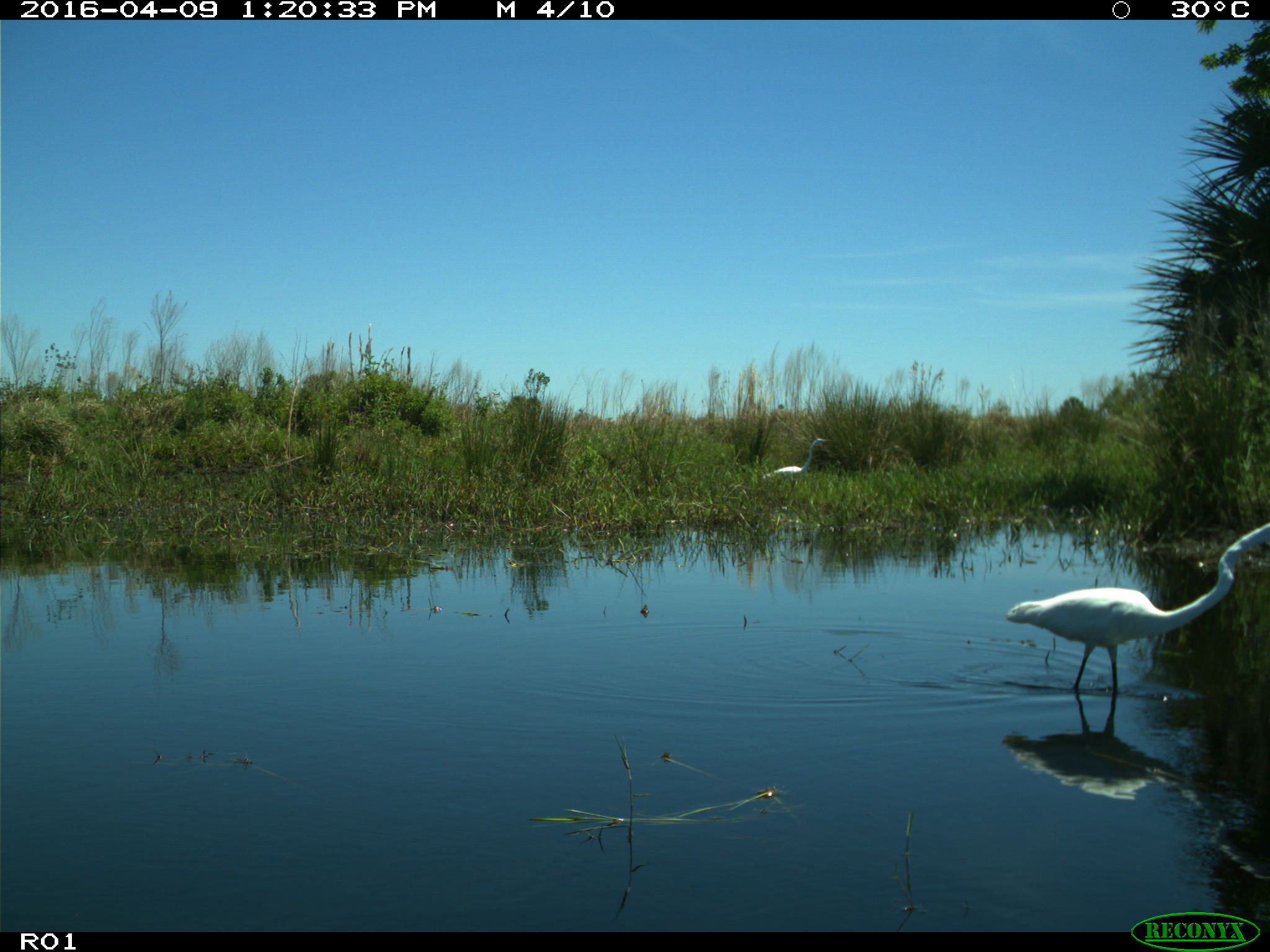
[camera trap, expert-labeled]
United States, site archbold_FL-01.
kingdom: Animalia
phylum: Chordata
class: Aves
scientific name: Aves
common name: birds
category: unidentified bird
Unidentified bird (birds) (Aves).